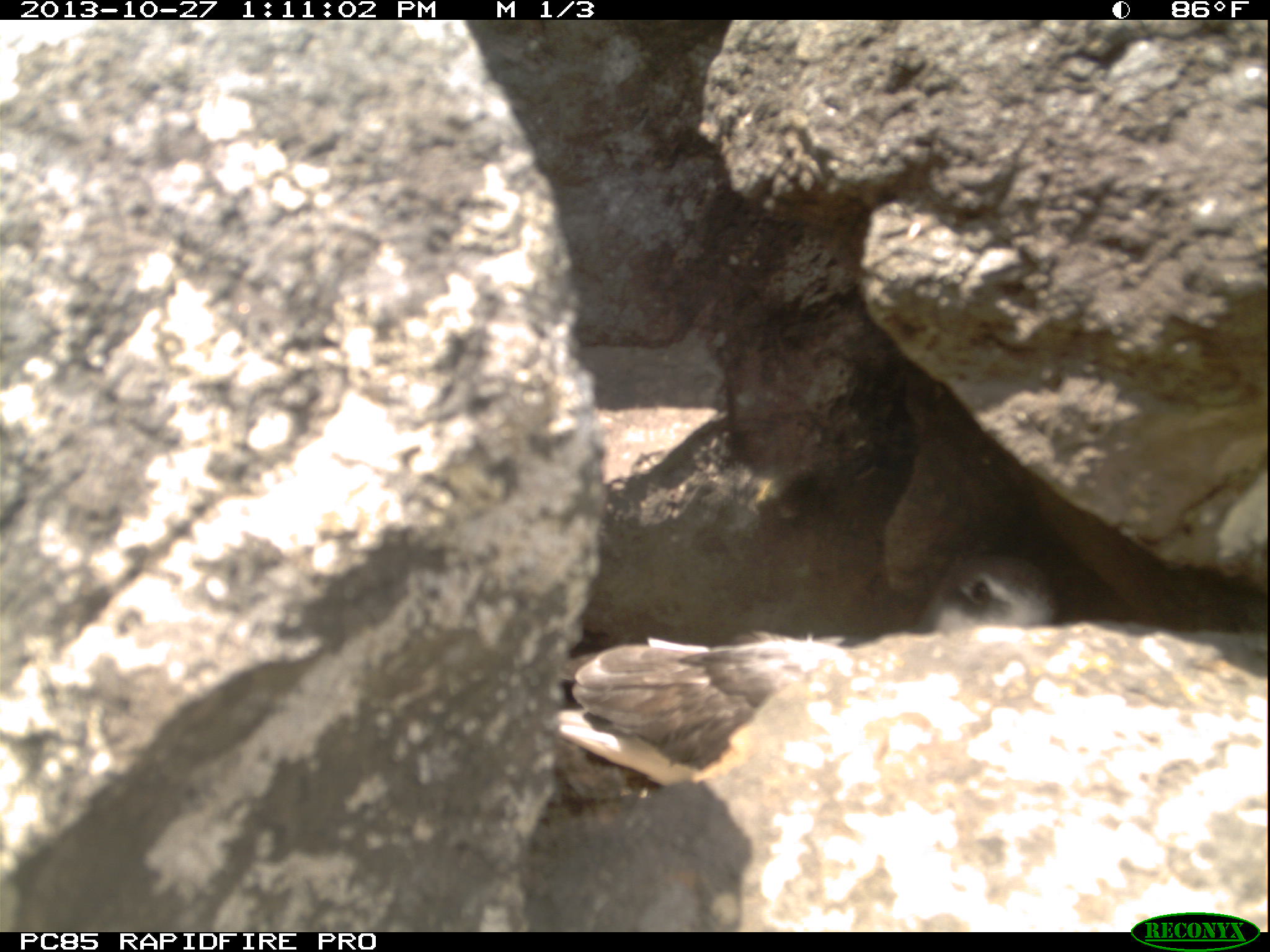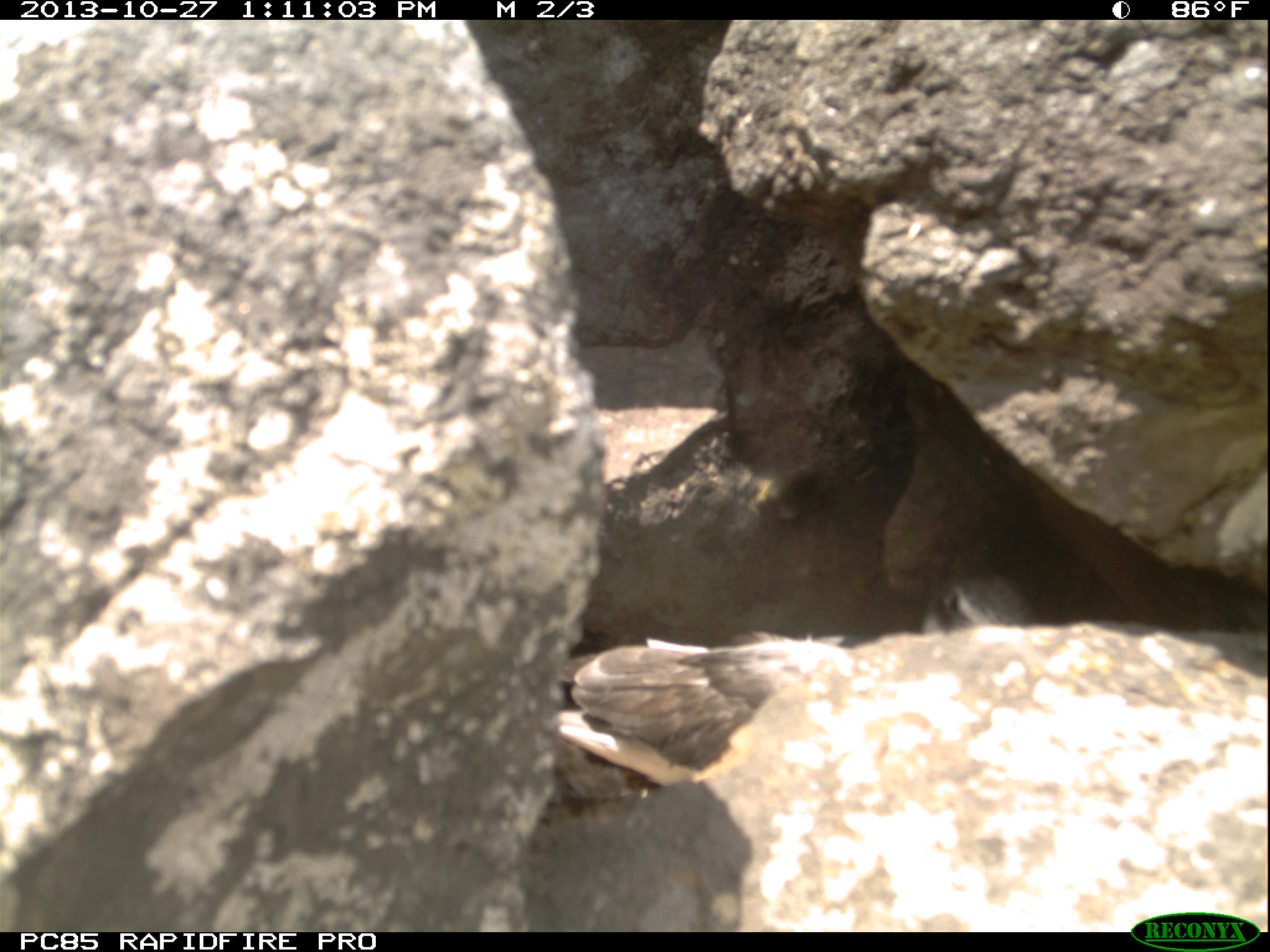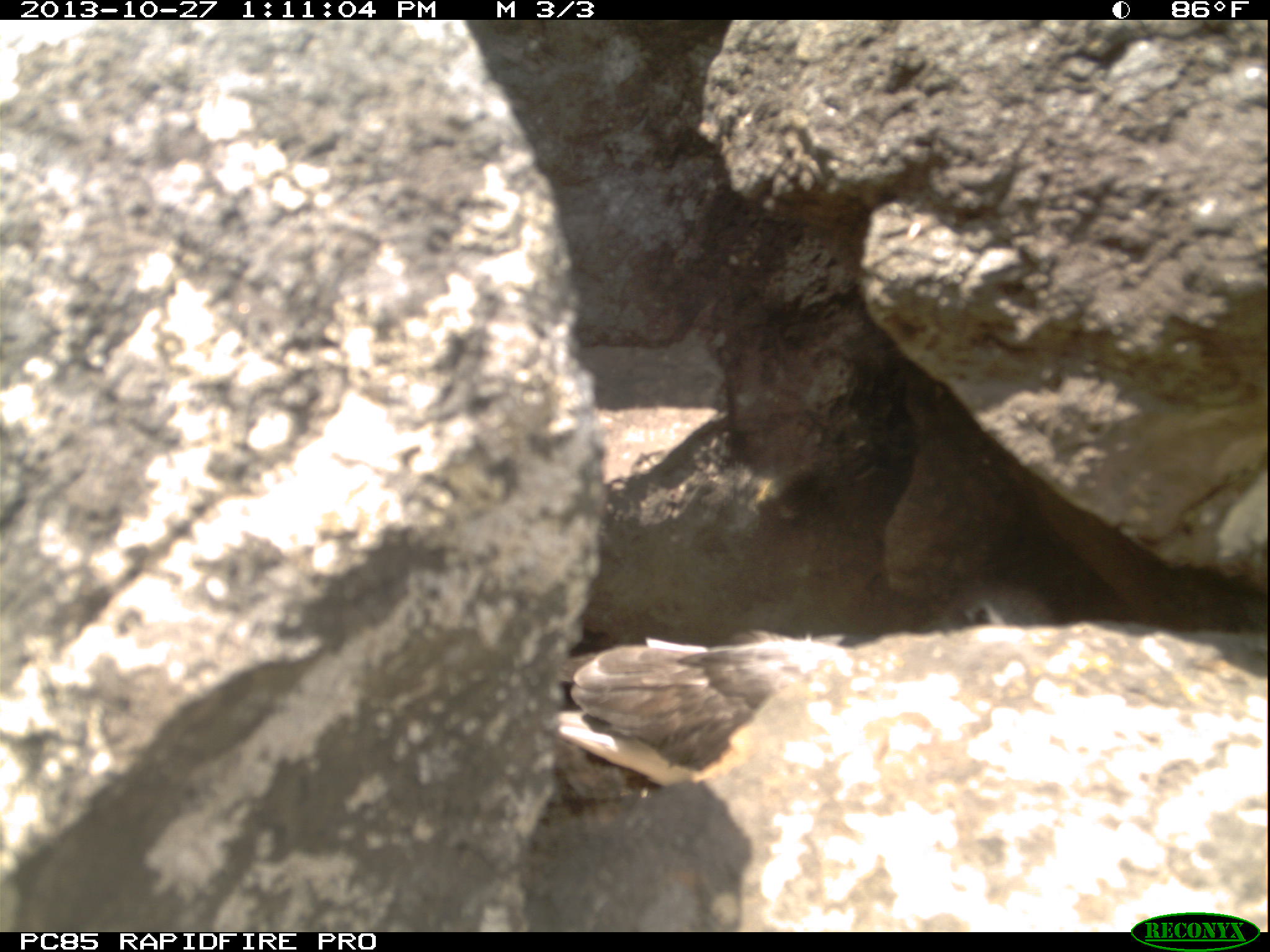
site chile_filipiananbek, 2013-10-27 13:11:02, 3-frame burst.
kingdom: Animalia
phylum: Chordata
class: Aves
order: Procellariiformes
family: Procellariidae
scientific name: Procellariidae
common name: petrel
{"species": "petrel (Procellariidae)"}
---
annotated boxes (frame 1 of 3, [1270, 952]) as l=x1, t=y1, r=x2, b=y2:
petrel: l=541, t=549, r=1057, b=795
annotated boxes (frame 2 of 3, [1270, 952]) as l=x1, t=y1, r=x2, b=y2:
petrel: l=550, t=552, r=1035, b=782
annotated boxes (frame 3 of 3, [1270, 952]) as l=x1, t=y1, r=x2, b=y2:
petrel: l=556, t=588, r=1074, b=783